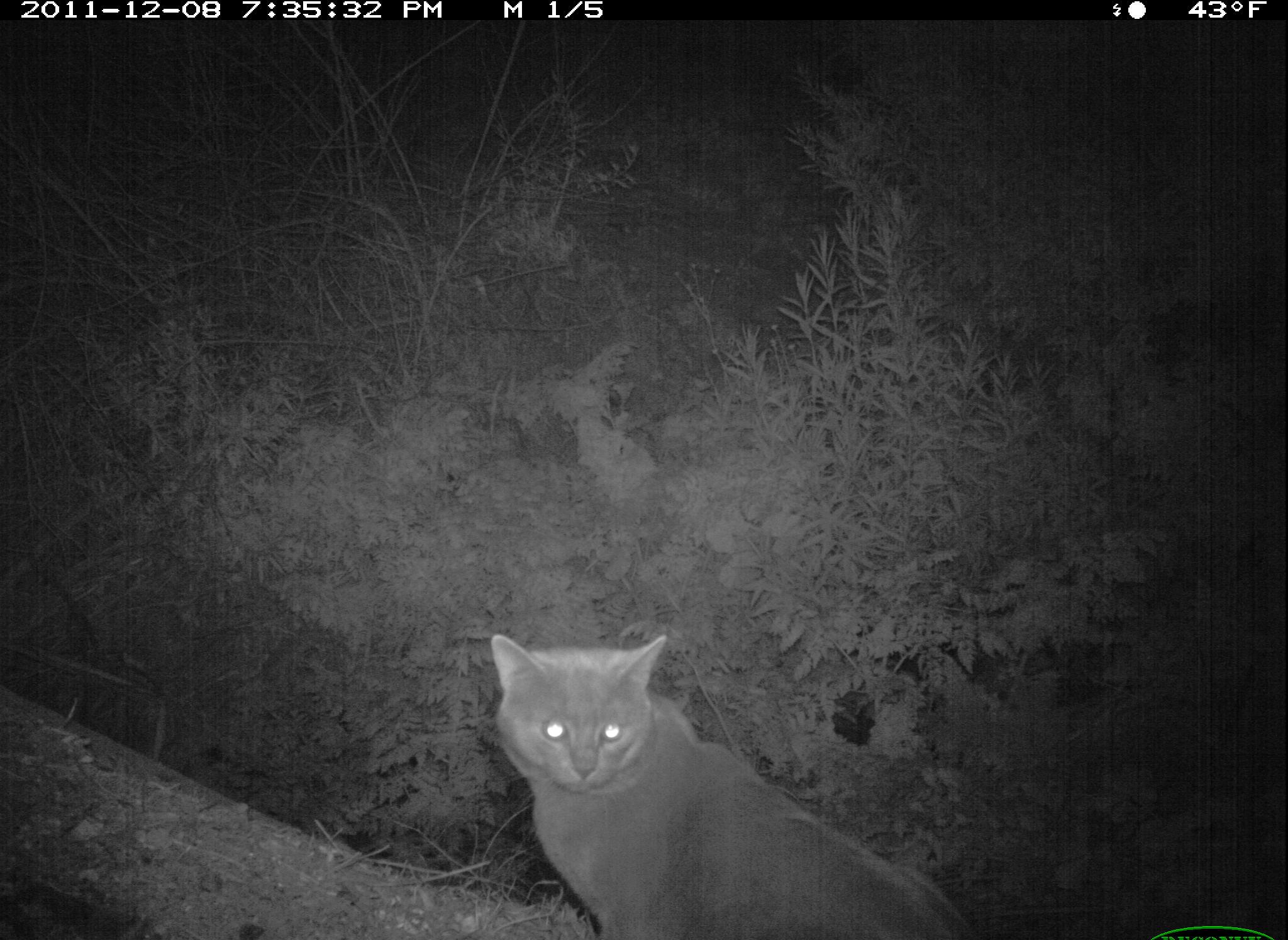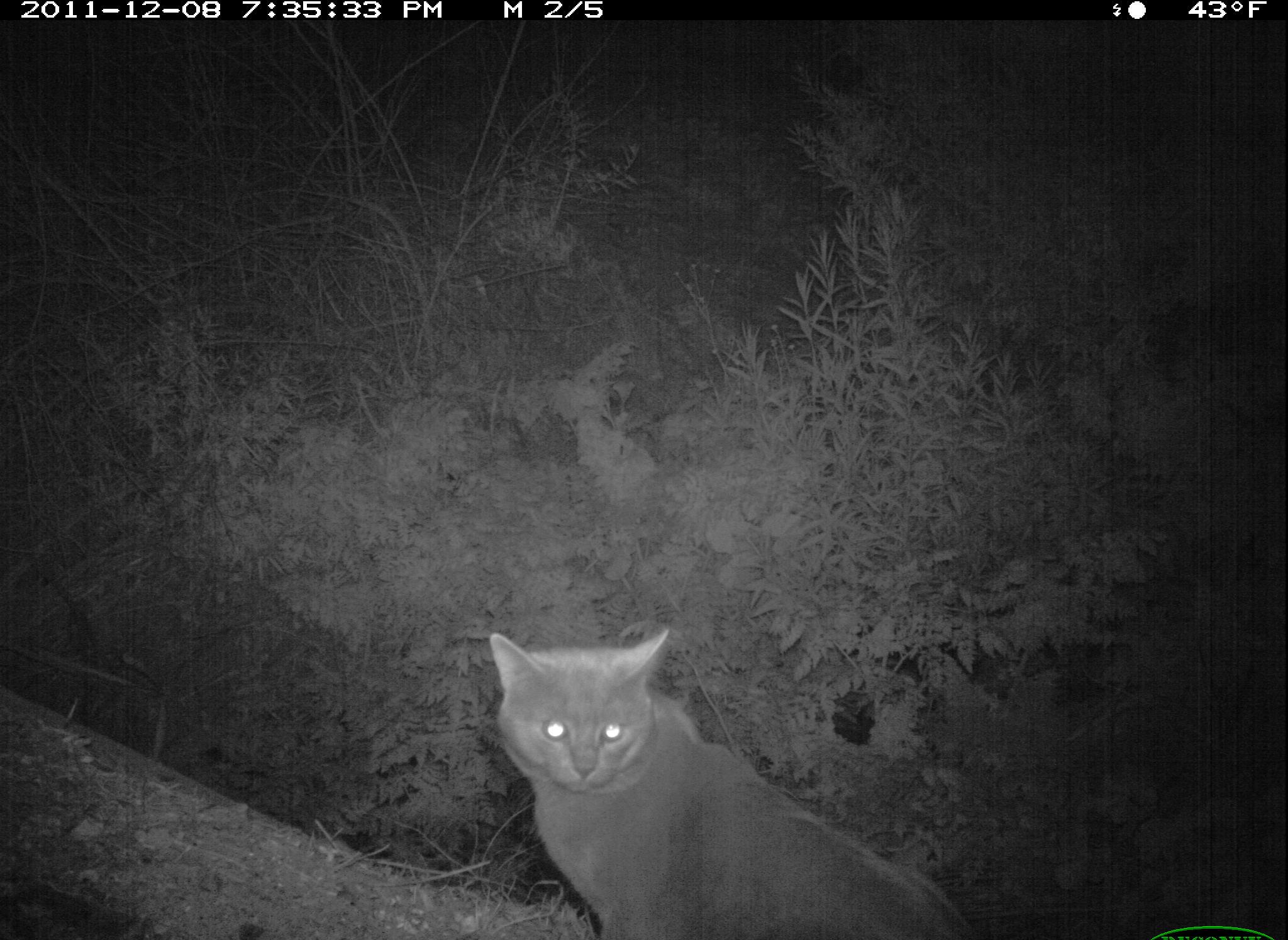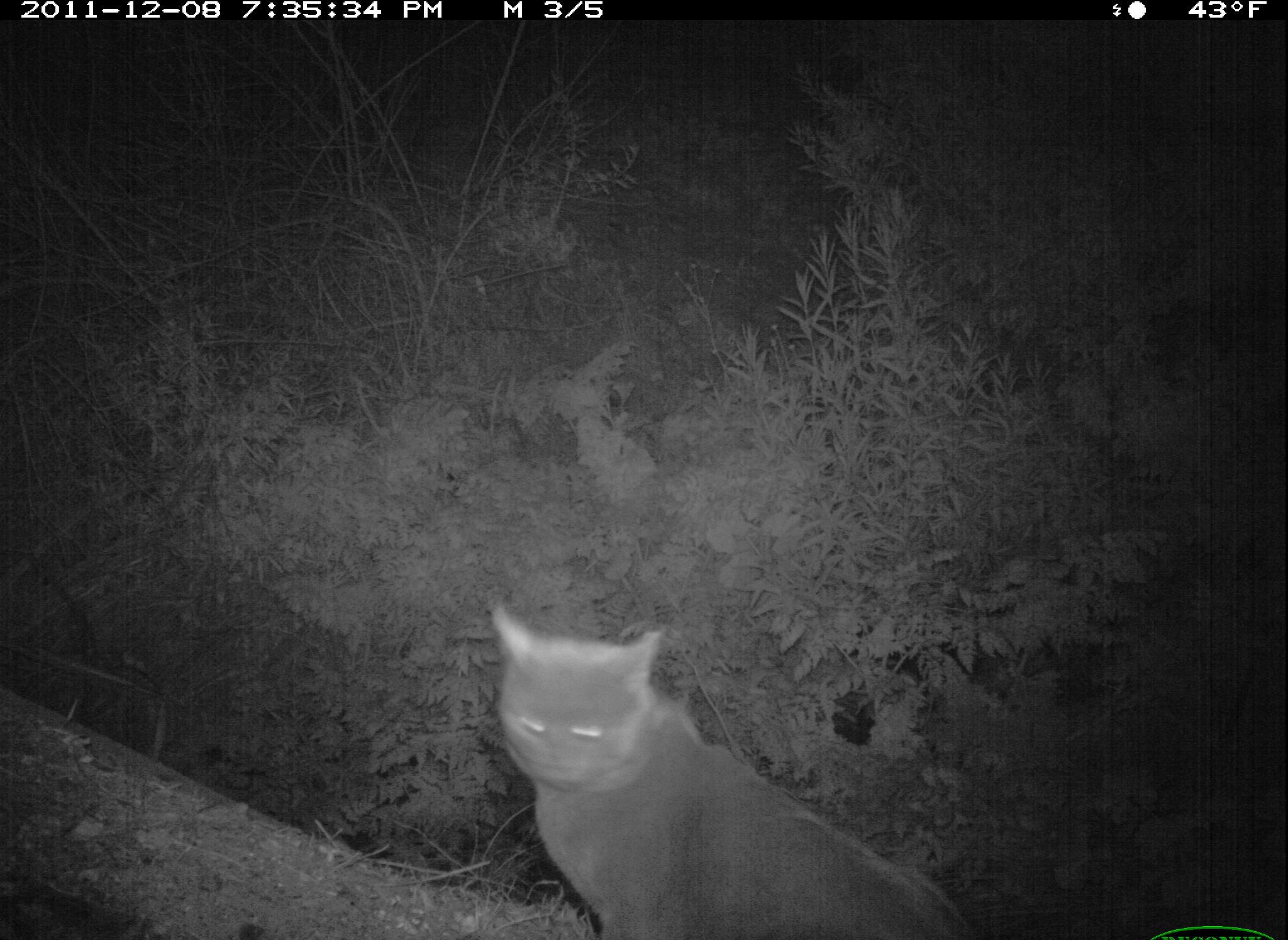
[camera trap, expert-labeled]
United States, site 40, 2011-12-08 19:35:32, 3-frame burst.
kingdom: Animalia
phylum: Chordata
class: Mammalia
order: Carnivora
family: Felidae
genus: Felis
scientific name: Felis catus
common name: cat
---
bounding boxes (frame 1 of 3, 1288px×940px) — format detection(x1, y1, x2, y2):
cat: detection(470, 607, 989, 940)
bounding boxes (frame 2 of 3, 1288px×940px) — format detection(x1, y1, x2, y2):
cat: detection(435, 602, 1029, 940)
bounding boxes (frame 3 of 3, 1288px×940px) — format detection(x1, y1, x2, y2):
cat: detection(478, 591, 964, 931)